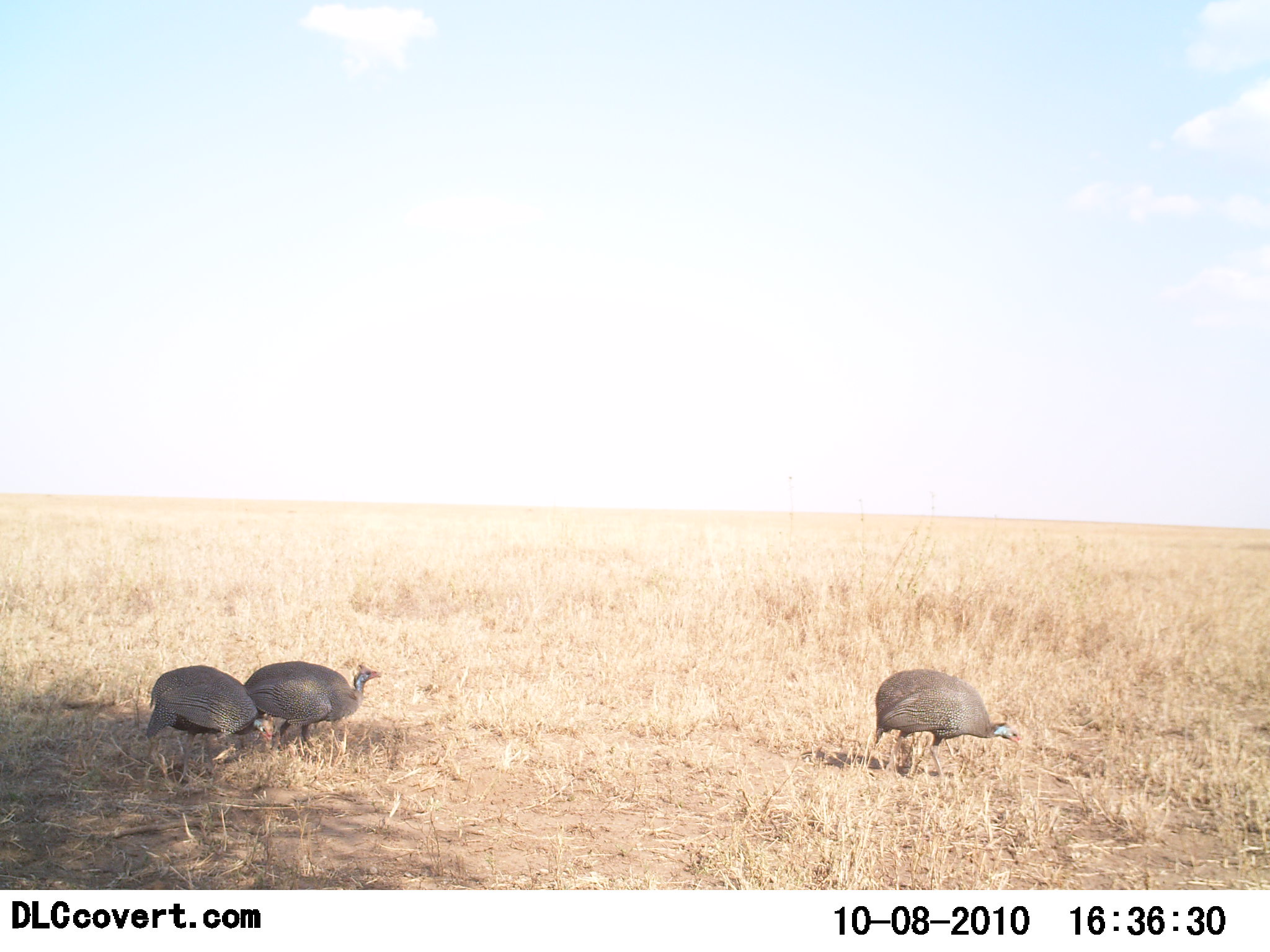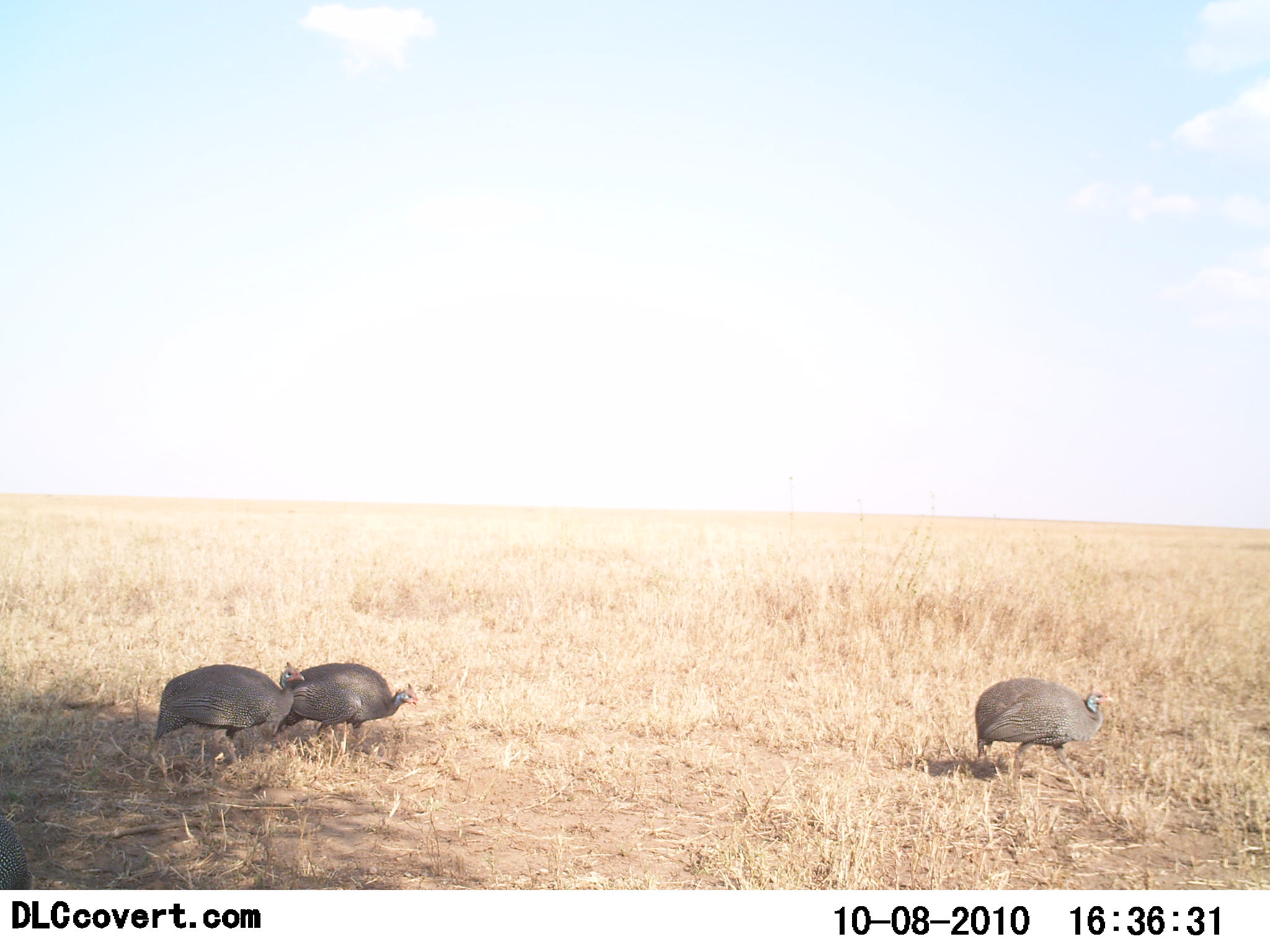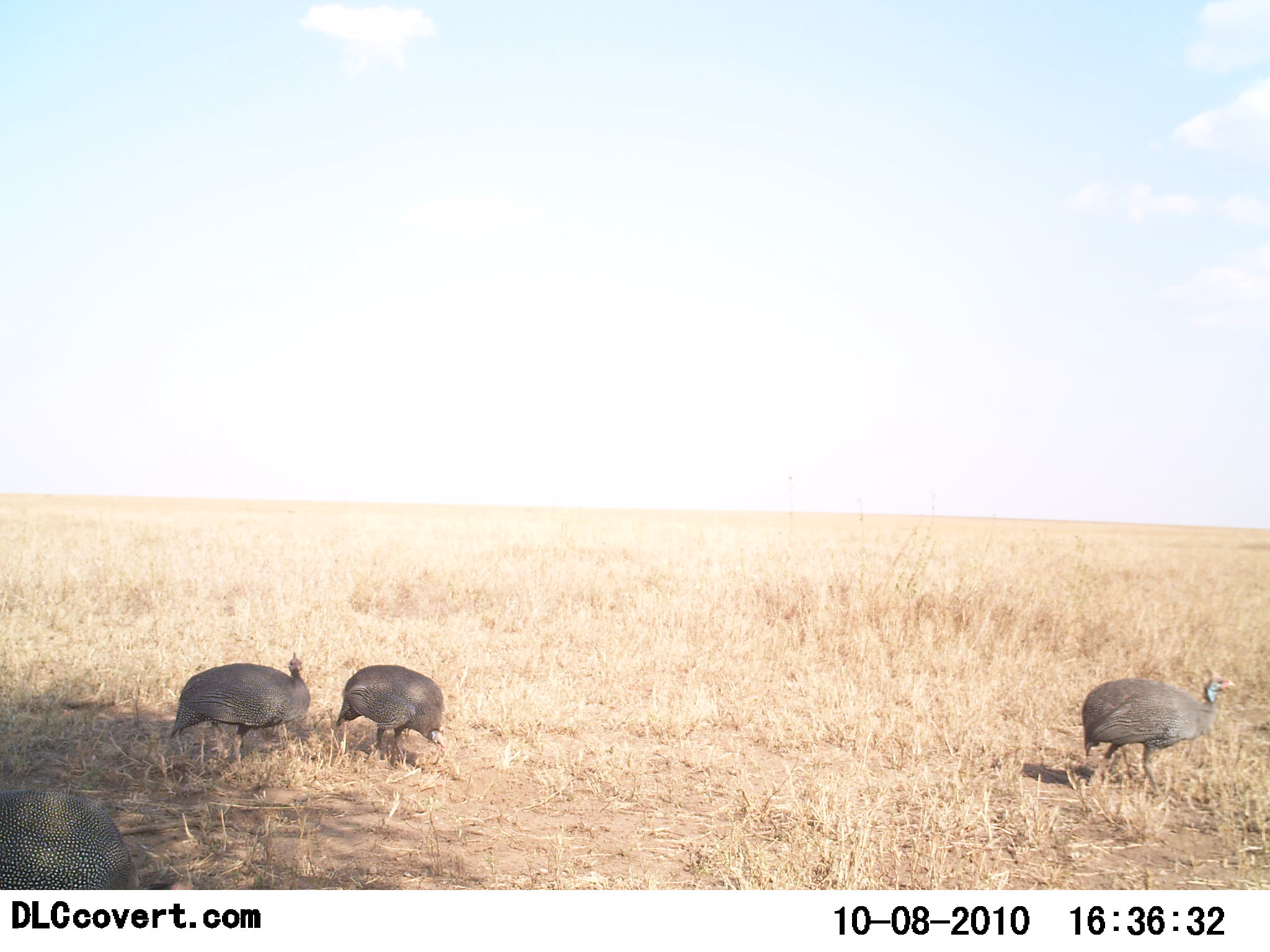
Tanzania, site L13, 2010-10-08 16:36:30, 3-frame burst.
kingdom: Animalia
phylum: Chordata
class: Aves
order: Galliformes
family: Numididae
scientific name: Numididae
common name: guinea fowl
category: guineafowl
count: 4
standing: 17%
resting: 0%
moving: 83%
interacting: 0%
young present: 0%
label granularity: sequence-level